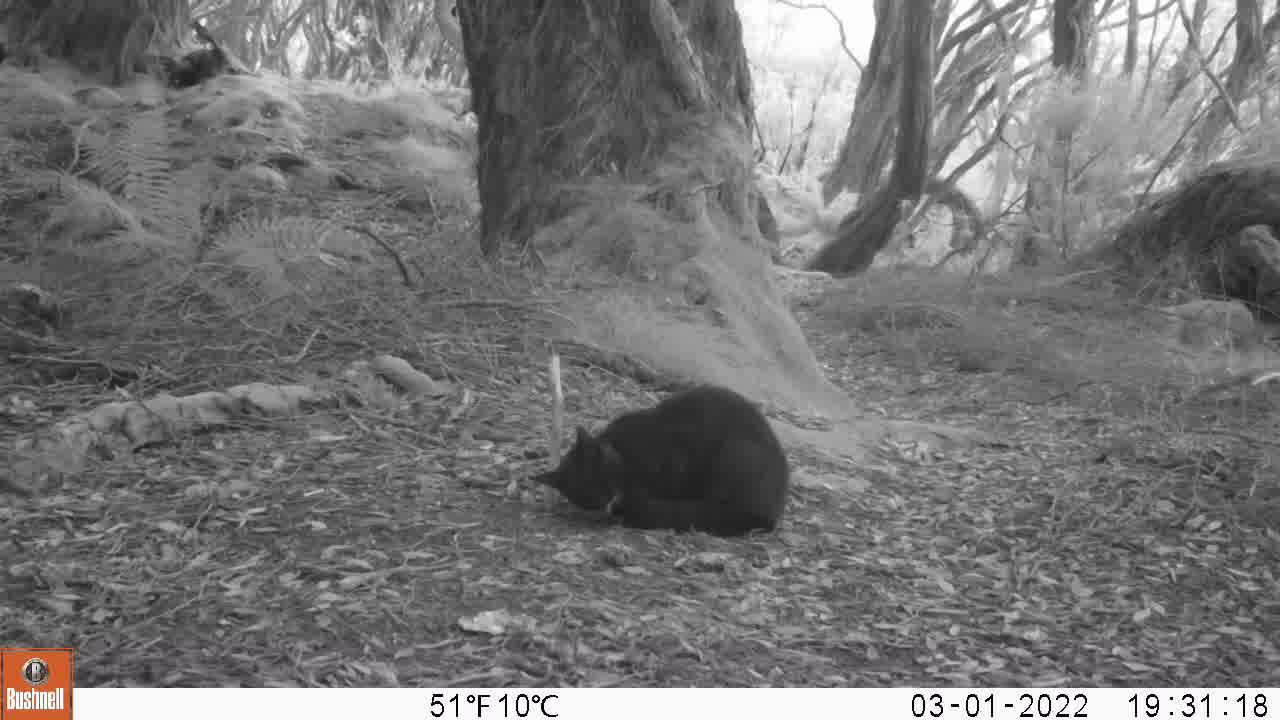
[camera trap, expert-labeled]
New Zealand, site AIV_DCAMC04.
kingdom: Animalia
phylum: Chordata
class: Mammalia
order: Carnivora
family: Felidae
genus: Felis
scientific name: Felis catus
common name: domestic cat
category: cat